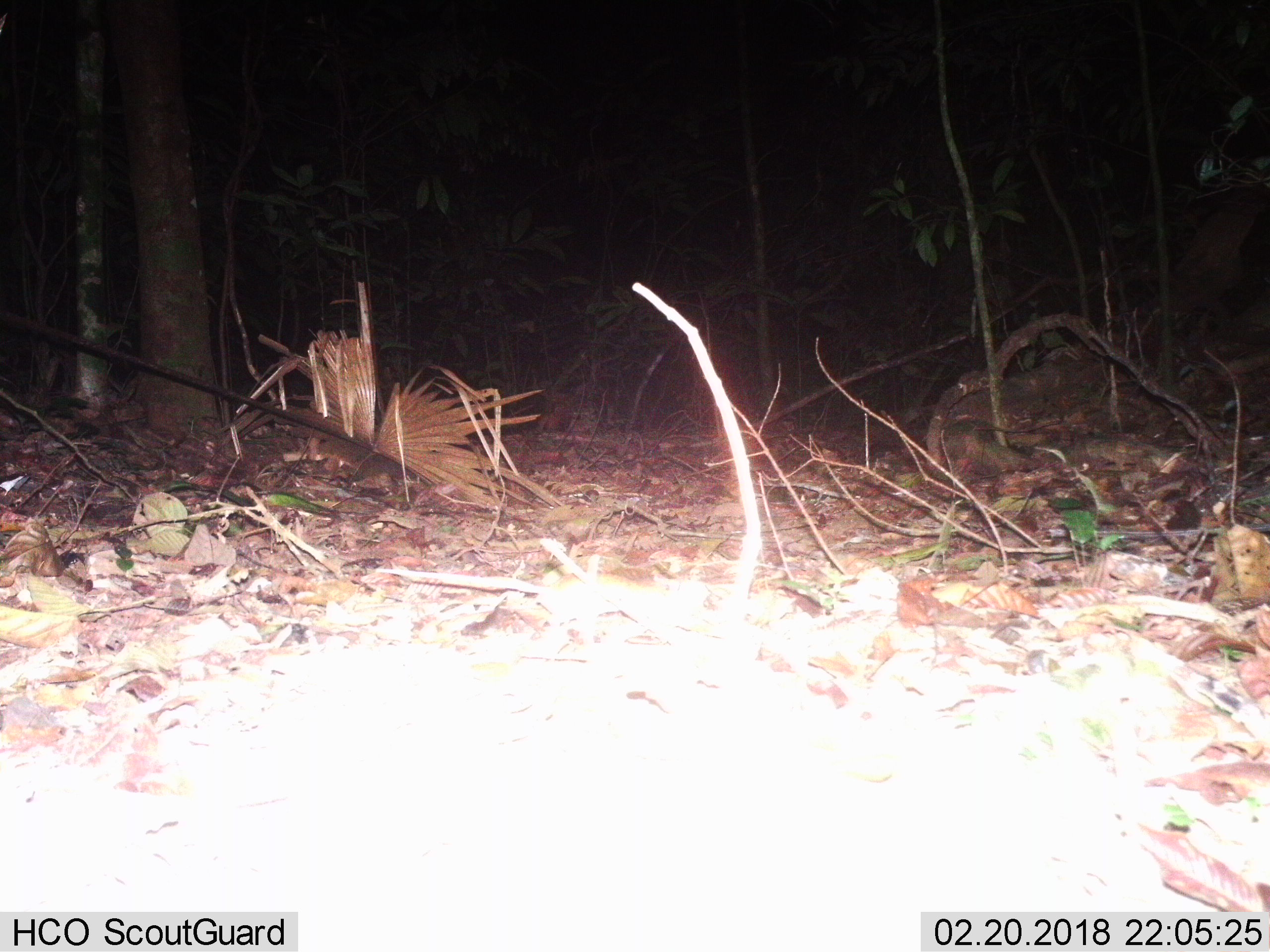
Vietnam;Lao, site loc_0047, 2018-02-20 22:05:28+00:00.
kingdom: Animalia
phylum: Chordata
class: Mammalia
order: Rodentia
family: Muridae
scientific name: Muridae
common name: old-world mice and rats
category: unidentified murid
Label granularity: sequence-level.